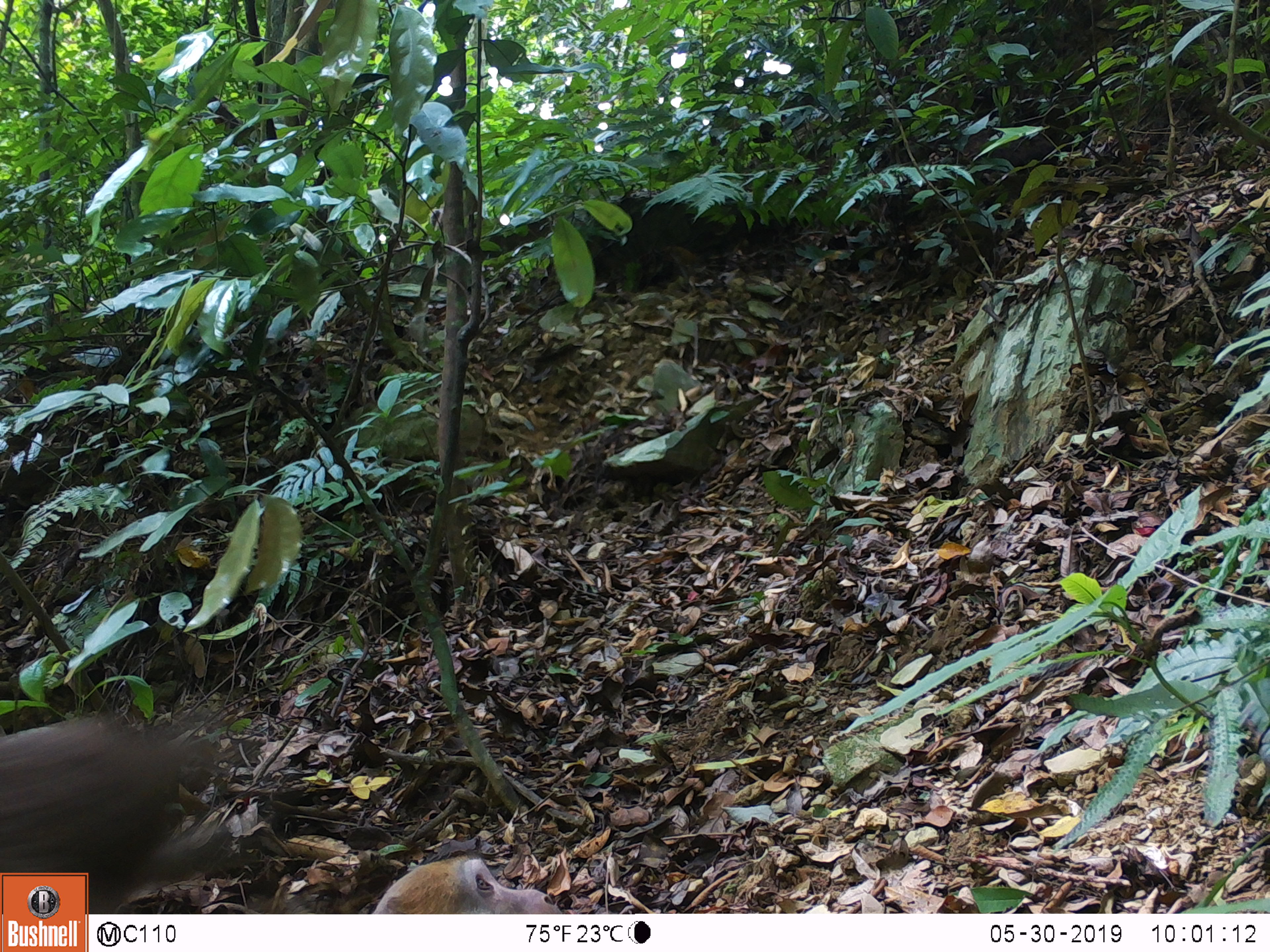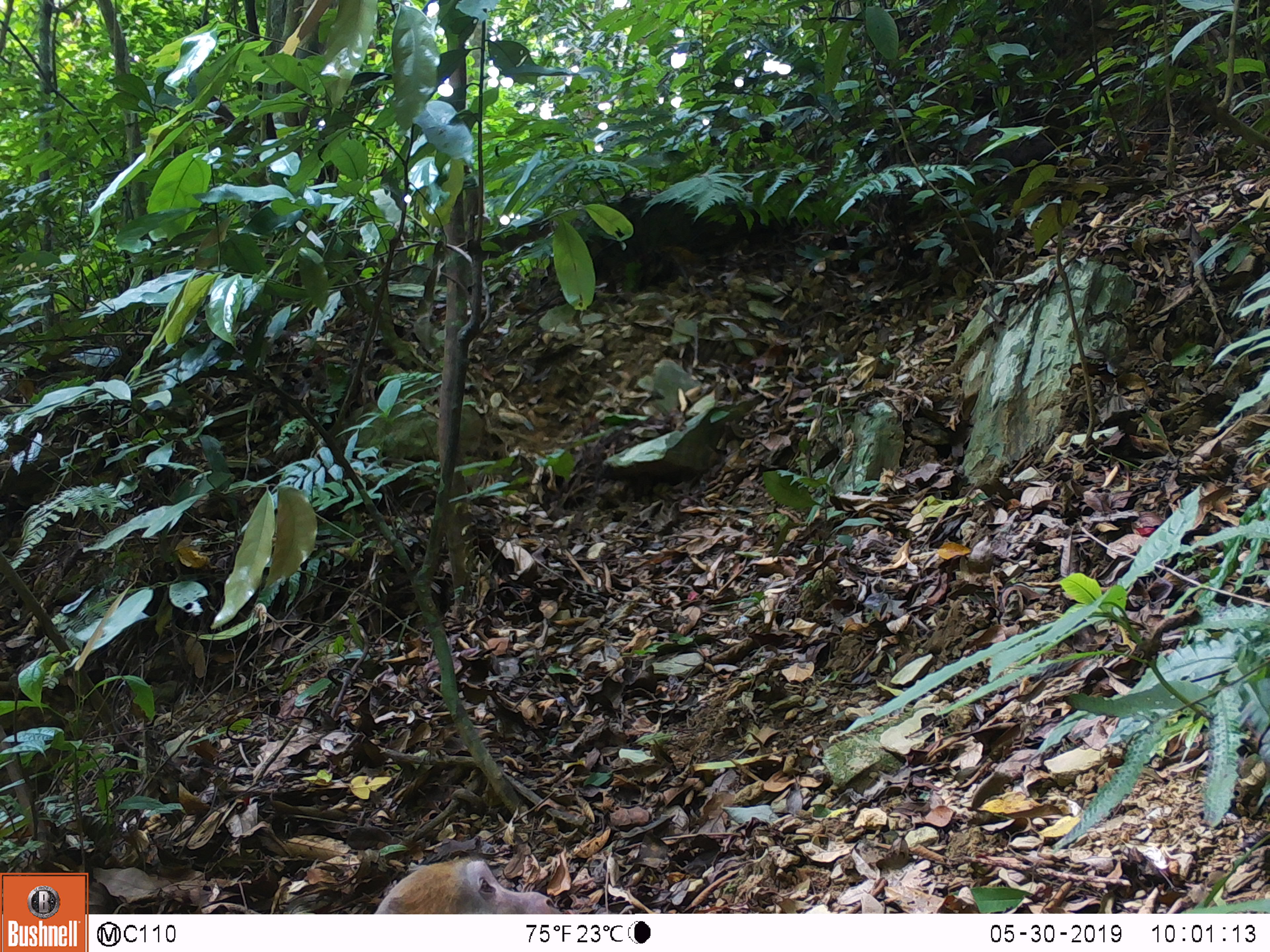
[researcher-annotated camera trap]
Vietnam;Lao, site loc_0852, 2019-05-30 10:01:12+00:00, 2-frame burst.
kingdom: Animalia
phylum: Chordata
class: Mammalia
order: Primates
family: Cercopithecidae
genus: Macaca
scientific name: Macaca arctoides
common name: stump-tailed macaque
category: stump tailed macaque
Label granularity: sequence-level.